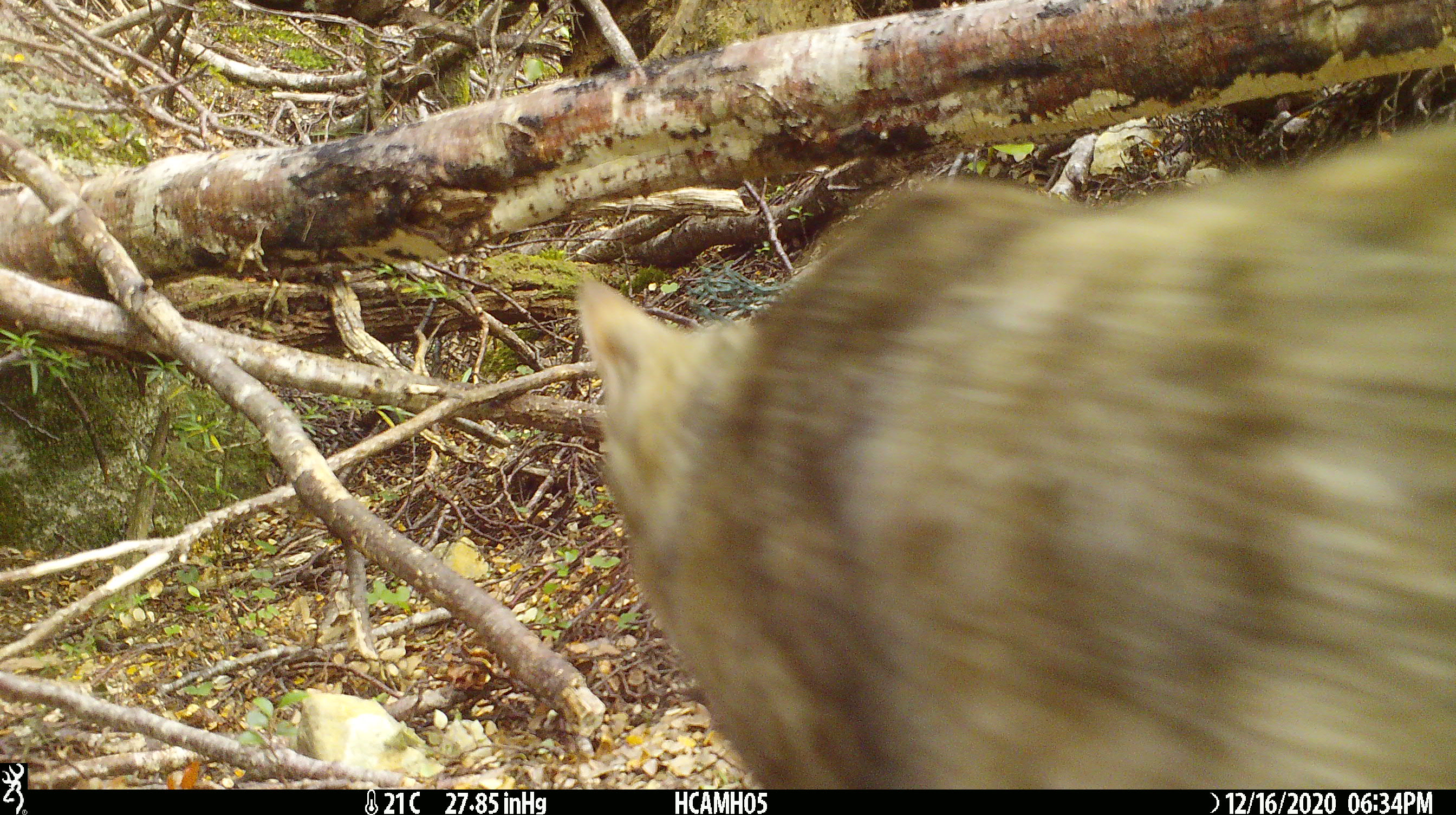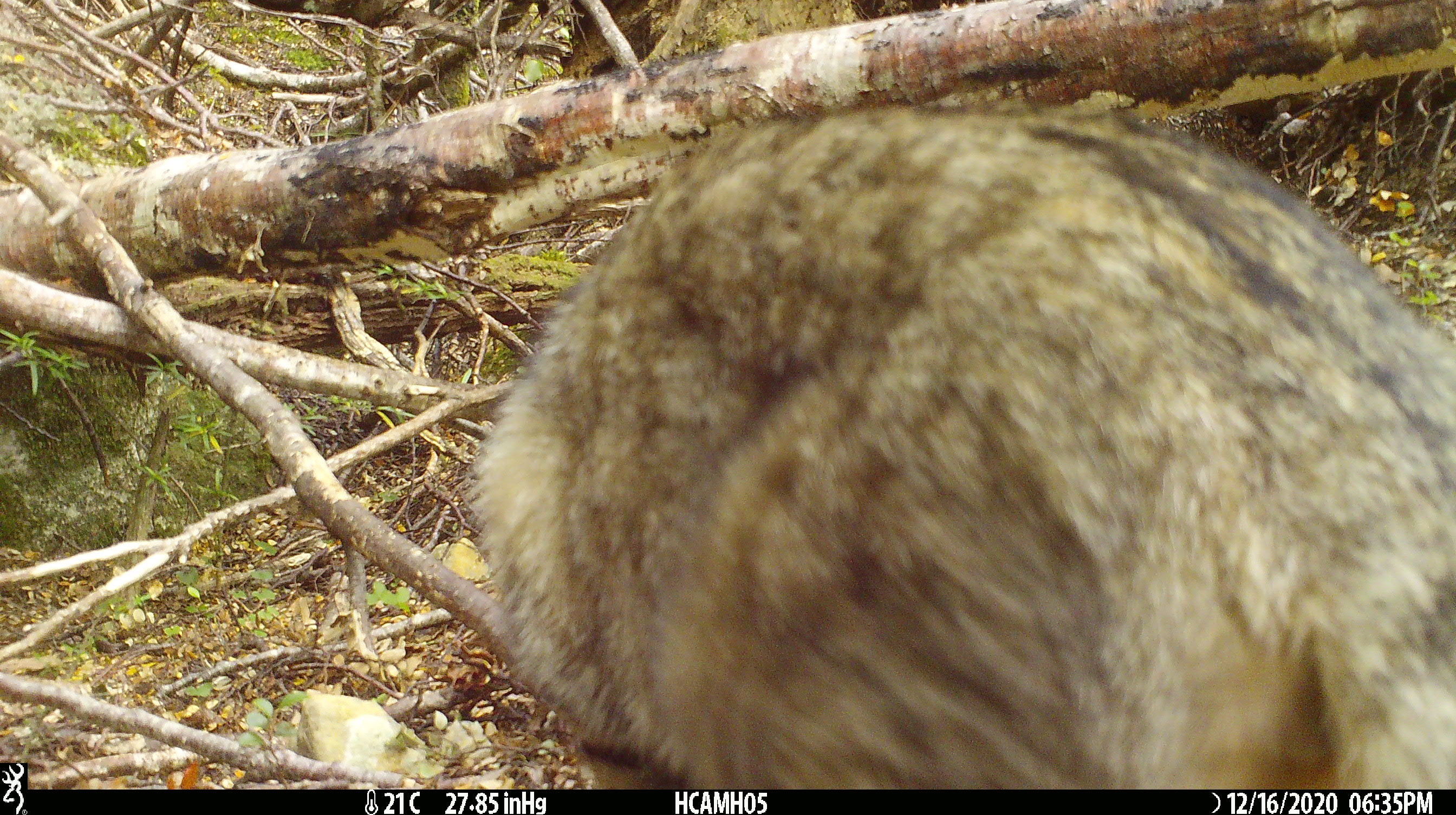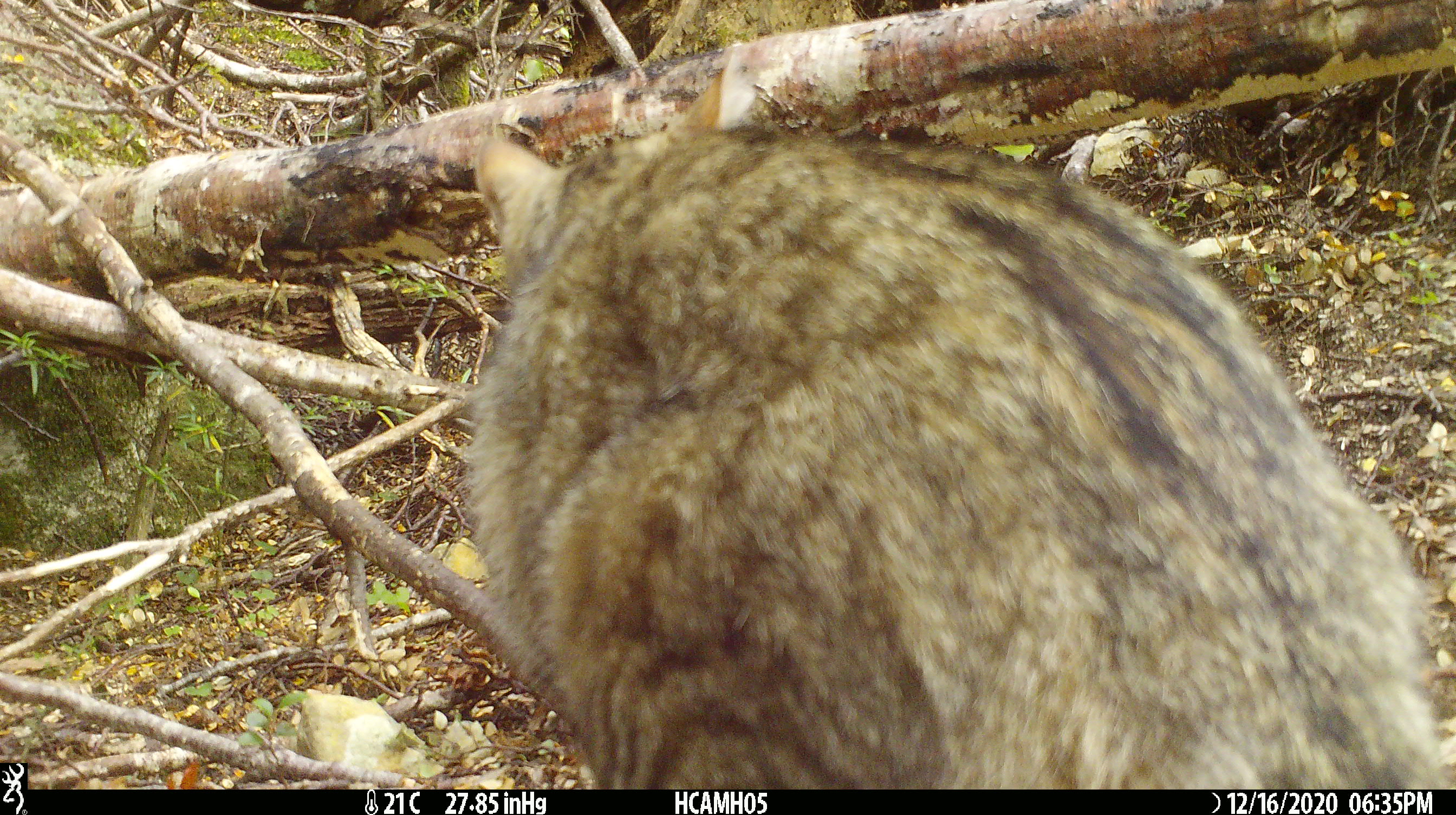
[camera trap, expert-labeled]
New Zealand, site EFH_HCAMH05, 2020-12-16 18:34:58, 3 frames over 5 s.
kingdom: Animalia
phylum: Chordata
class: Mammalia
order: Carnivora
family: Felidae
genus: Felis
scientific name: Felis catus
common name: domestic cat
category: cat